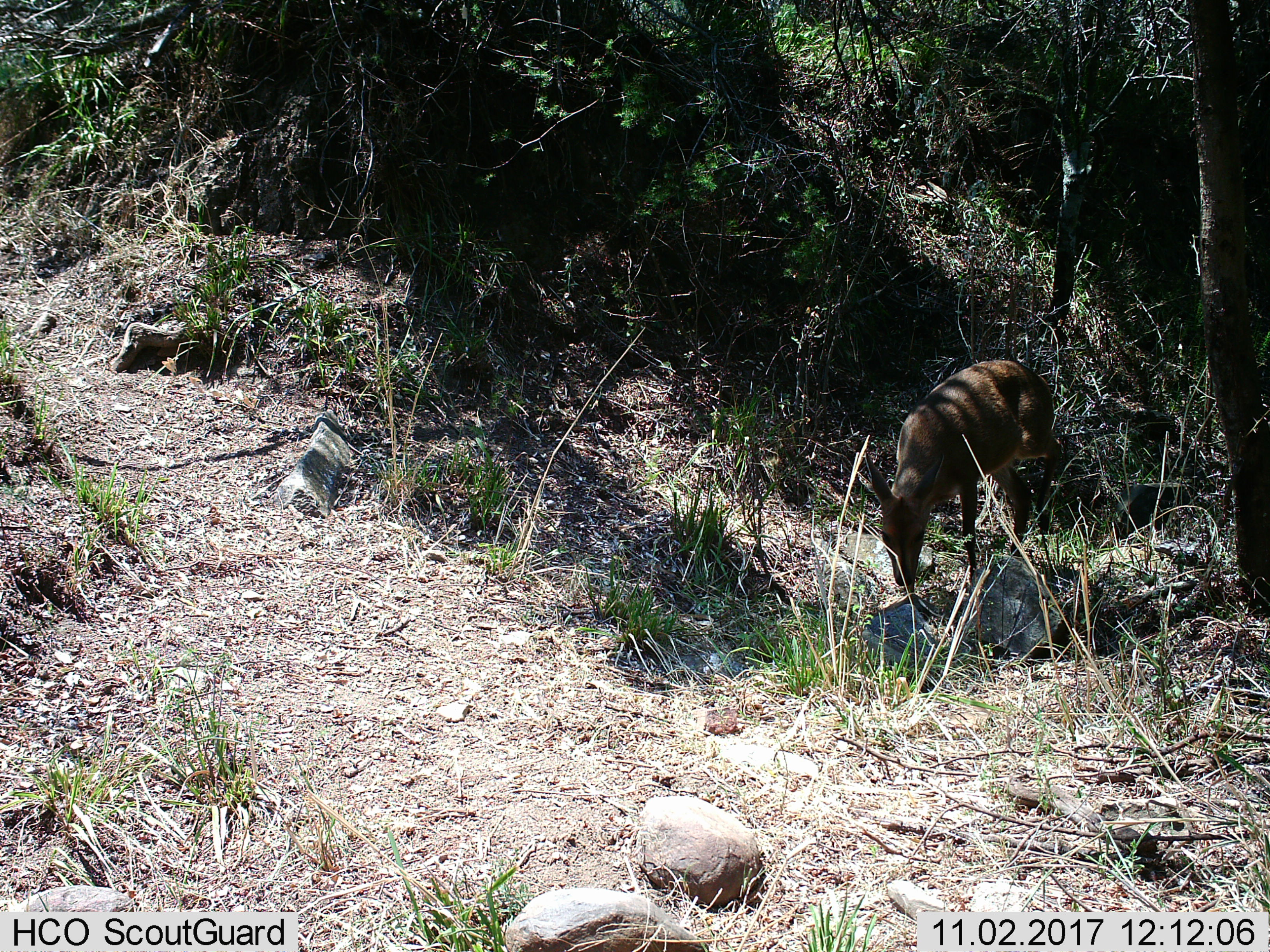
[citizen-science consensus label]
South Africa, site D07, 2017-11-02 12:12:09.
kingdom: Animalia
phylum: Chordata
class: Mammalia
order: Artiodactyla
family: Bovidae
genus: Cephalophus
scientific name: Cephalophus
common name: duiker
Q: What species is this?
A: Duiker (Cephalophus).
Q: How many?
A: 1.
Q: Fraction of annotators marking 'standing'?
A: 20%.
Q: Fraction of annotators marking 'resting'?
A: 0%.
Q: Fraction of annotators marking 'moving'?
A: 20%.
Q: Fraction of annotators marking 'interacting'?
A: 0%.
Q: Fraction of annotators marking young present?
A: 0%.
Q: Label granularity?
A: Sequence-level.